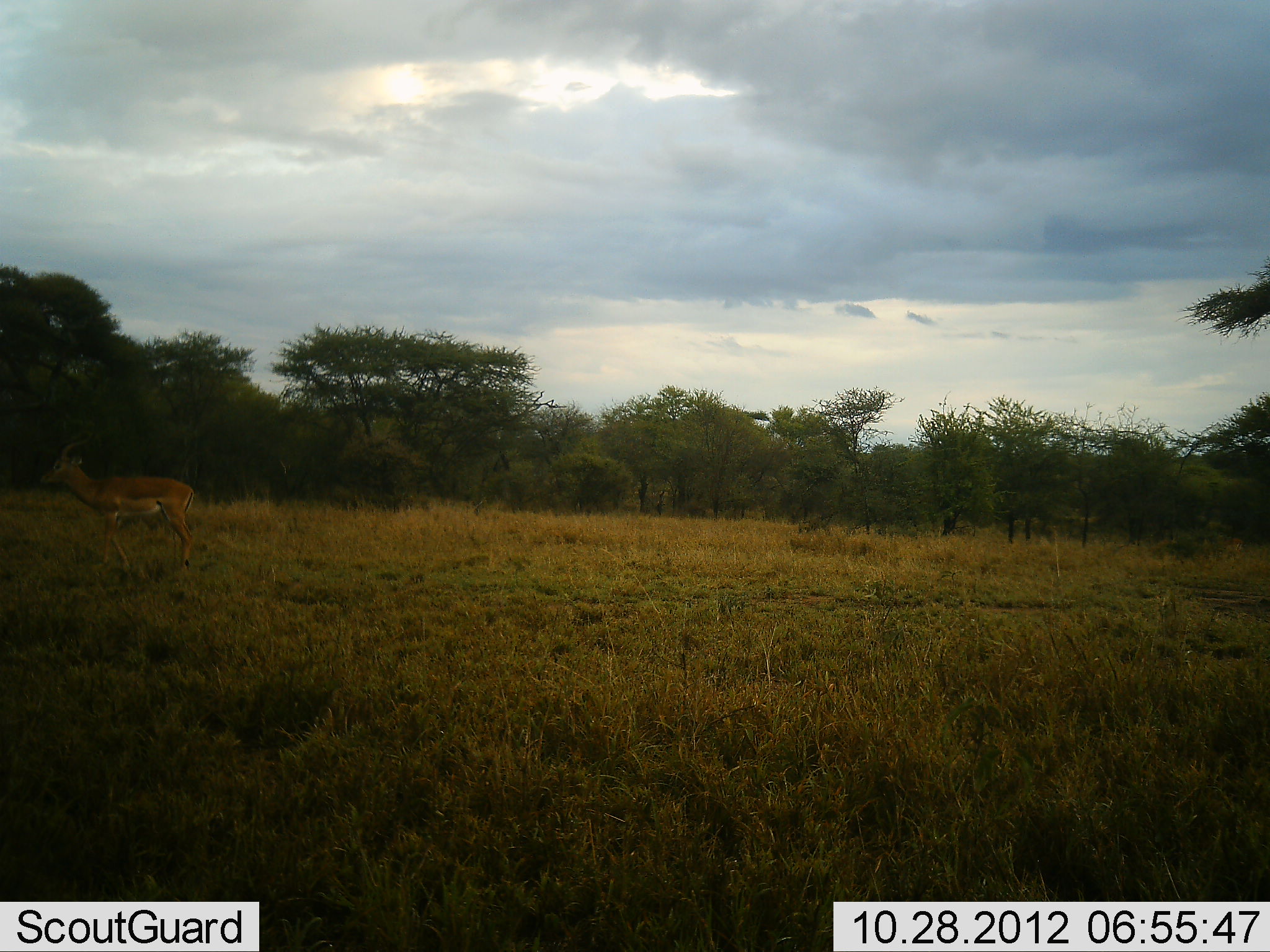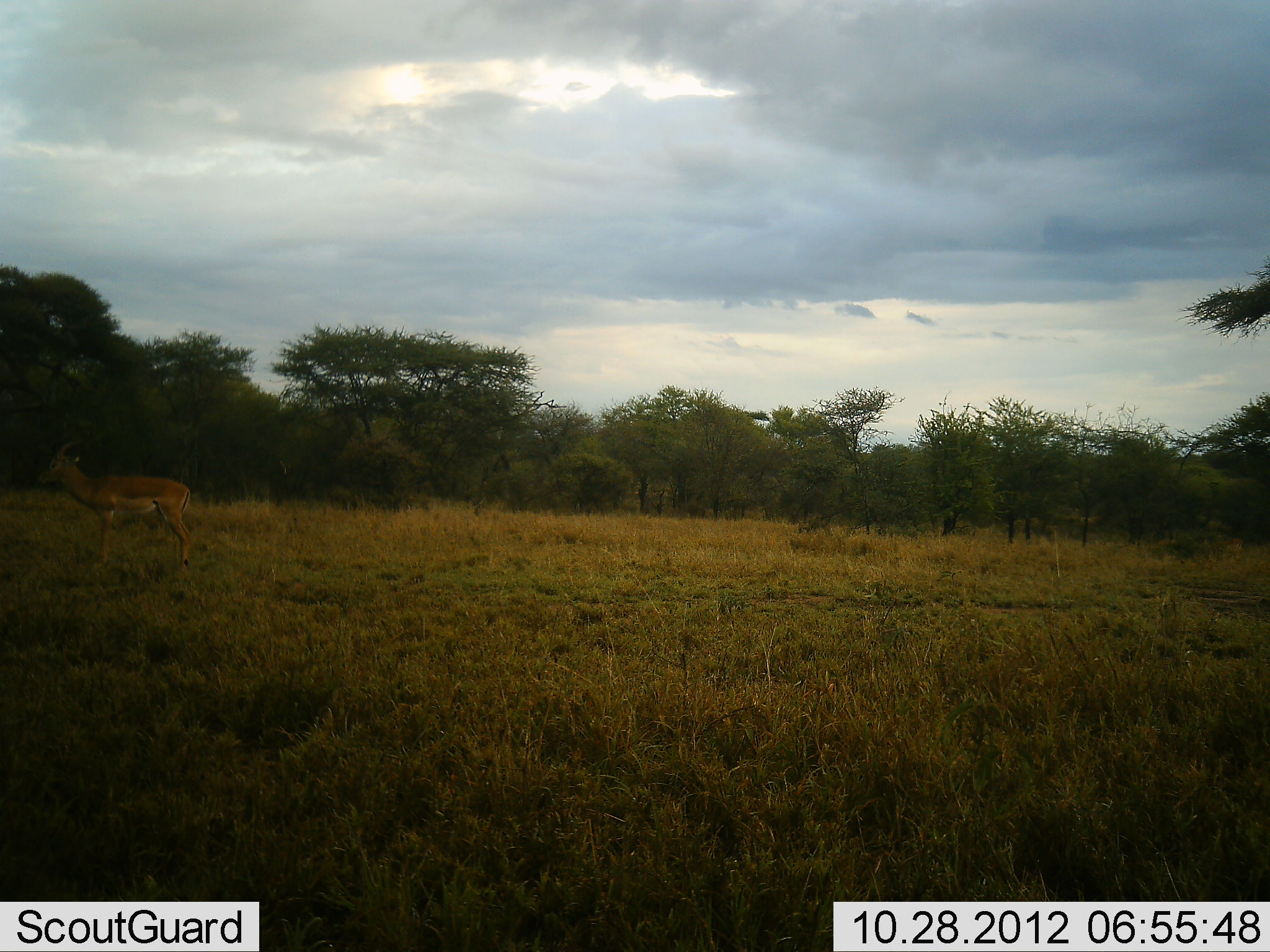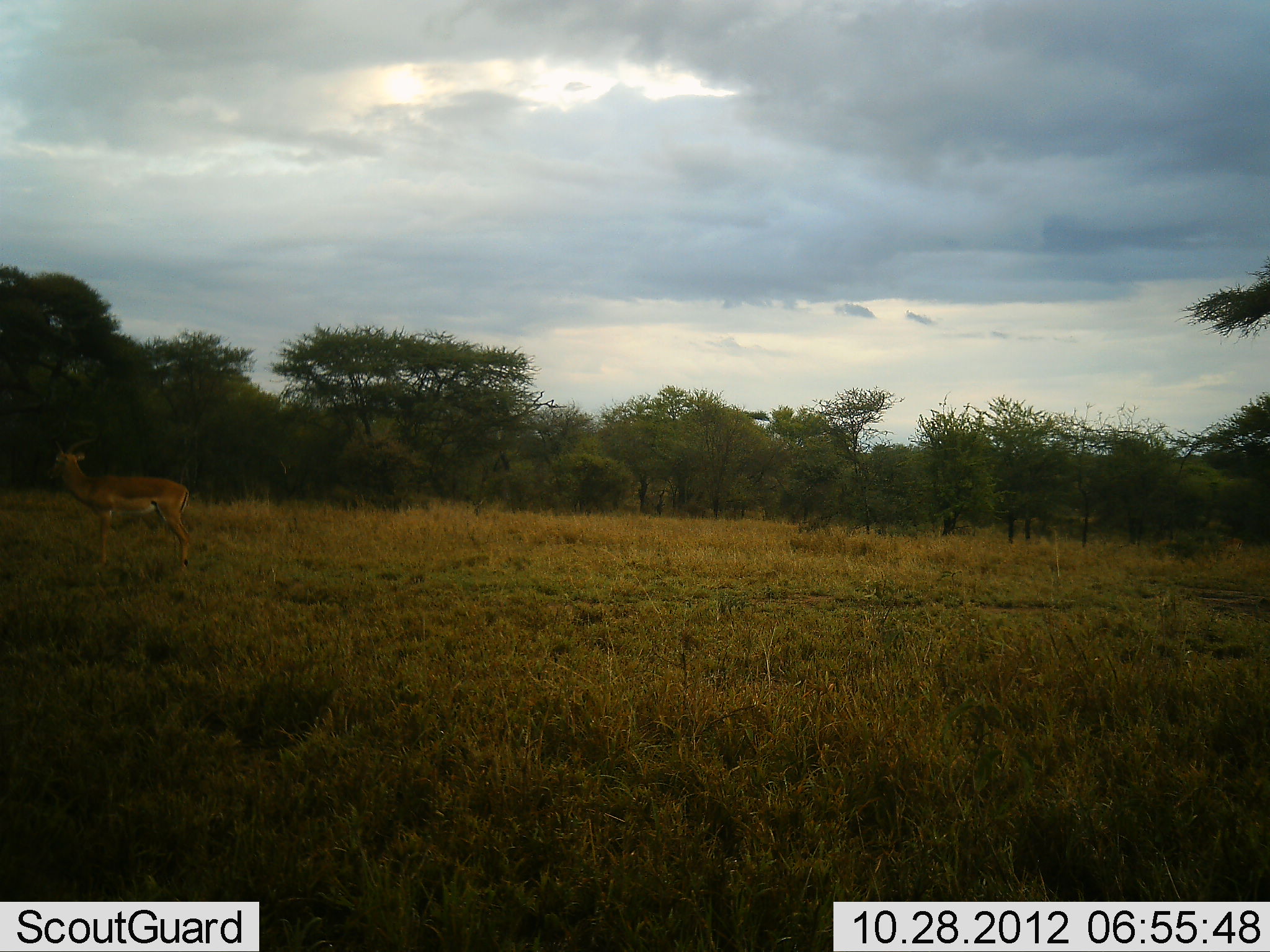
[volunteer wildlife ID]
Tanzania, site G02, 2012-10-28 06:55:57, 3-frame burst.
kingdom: Animalia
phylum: Chordata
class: Mammalia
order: Artiodactyla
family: Bovidae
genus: Nanger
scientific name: Nanger granti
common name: grant's gazelle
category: gazellegrants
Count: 1.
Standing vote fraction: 90%.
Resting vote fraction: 0%.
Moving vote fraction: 10%.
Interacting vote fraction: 0%.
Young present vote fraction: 0%.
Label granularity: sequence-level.